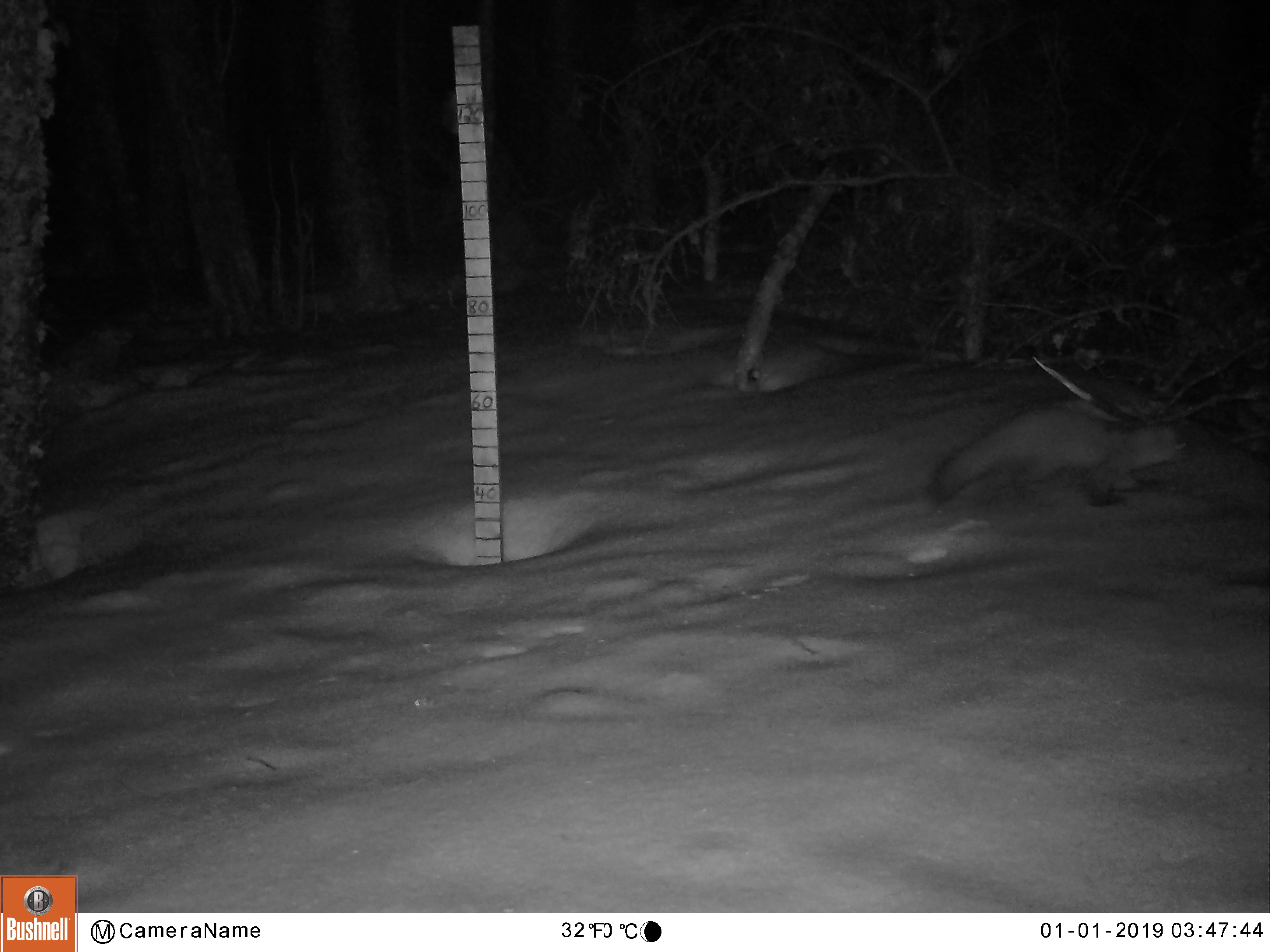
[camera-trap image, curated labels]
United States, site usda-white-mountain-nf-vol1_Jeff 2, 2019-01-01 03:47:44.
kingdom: Animalia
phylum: Chordata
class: Mammalia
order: Carnivora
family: Mustelidae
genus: Martes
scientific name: Martes americana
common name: american marten